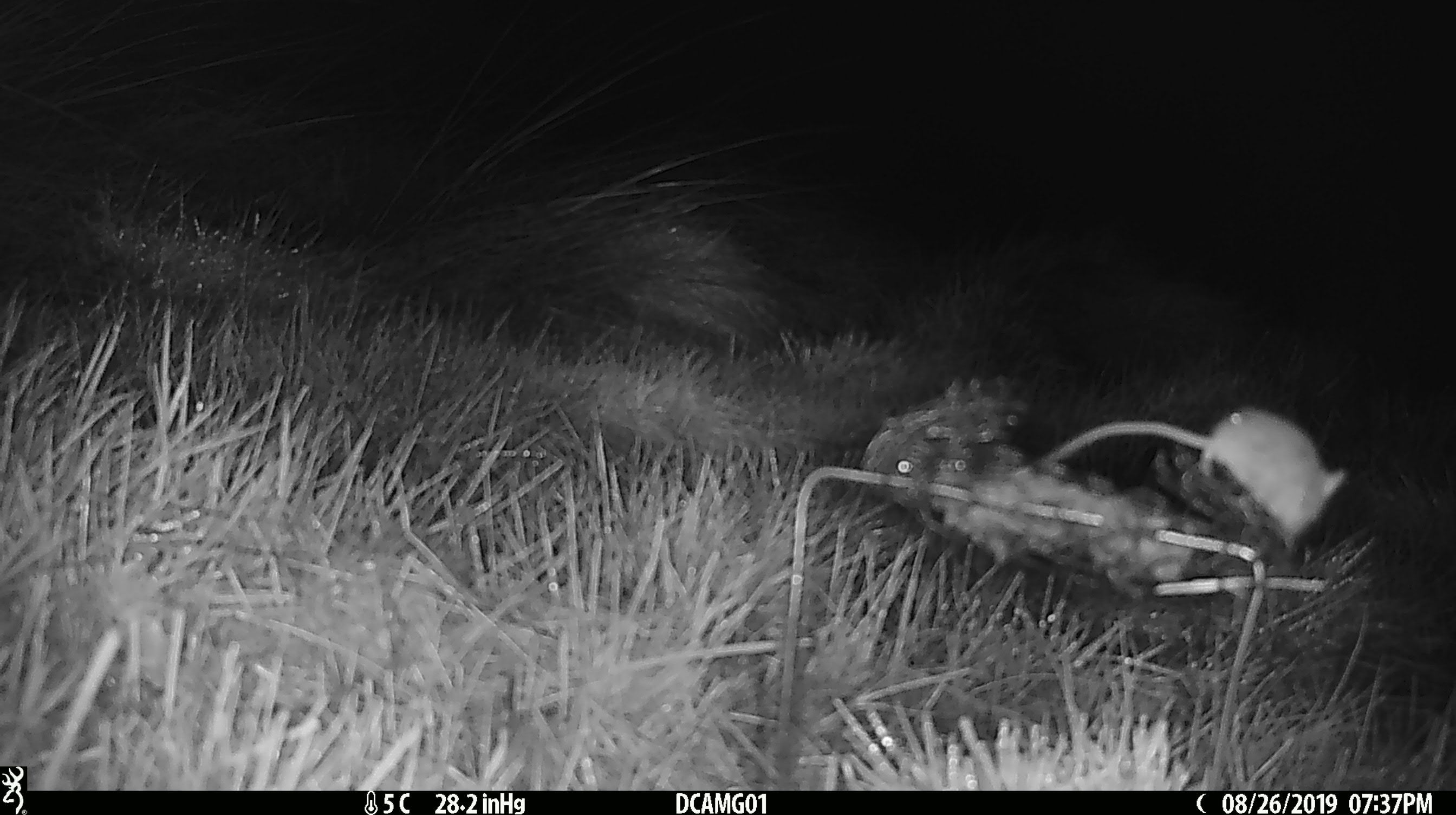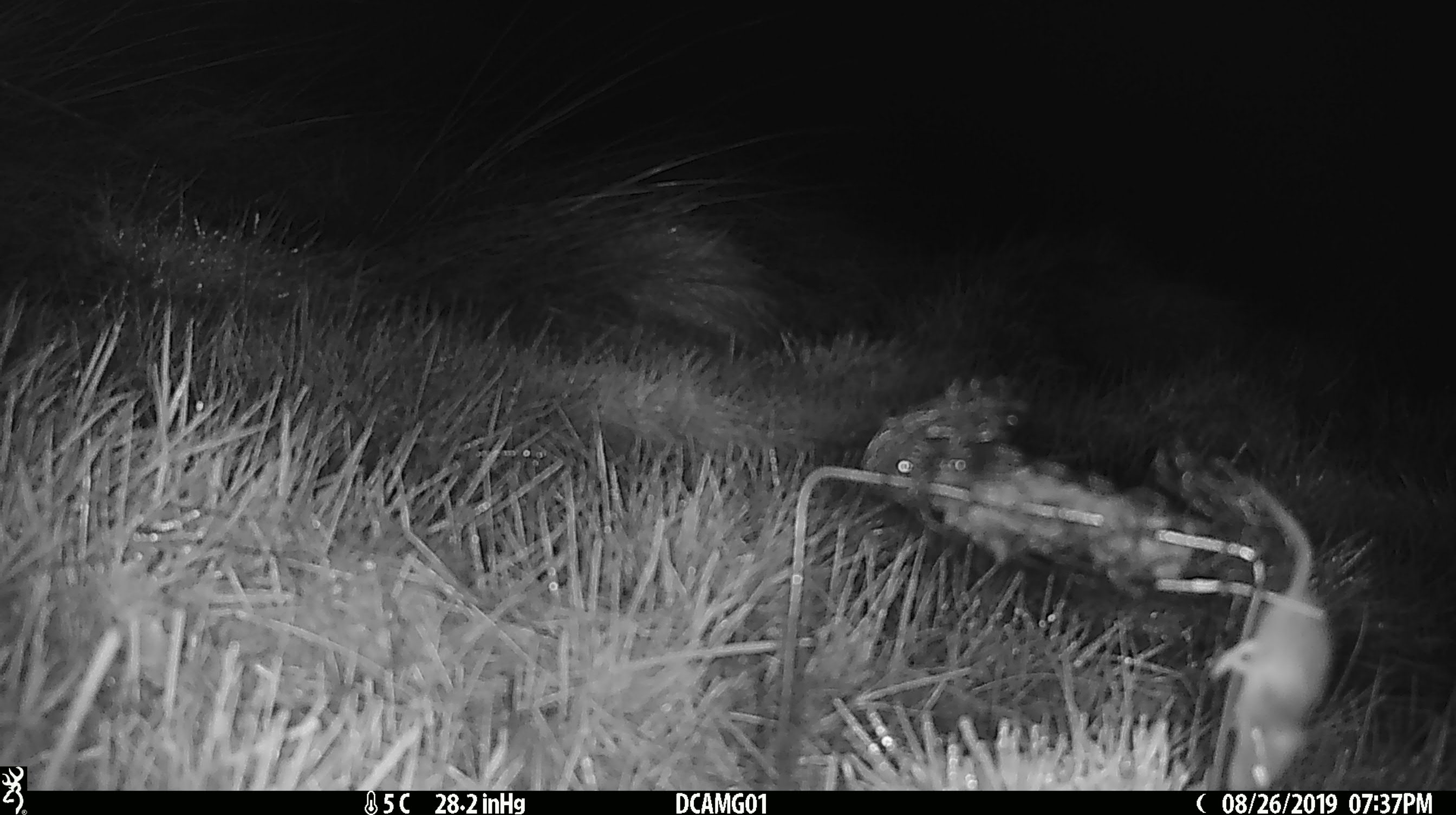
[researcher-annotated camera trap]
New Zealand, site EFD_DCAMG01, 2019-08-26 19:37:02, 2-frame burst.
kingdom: Animalia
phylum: Chordata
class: Mammalia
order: Rodentia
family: Muridae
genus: Mus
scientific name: Mus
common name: mouse